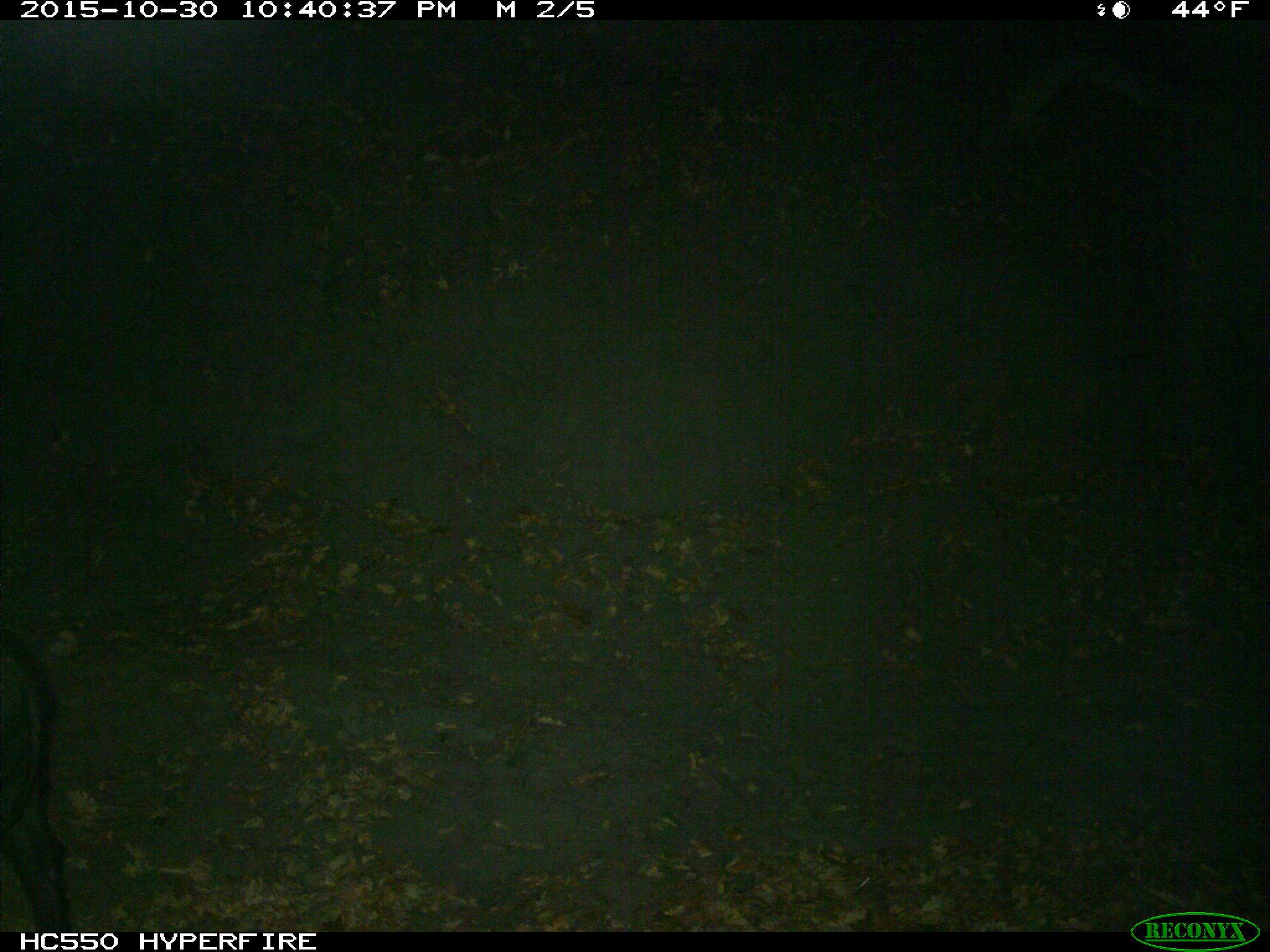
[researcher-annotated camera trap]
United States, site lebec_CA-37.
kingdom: Animalia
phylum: Chordata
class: Mammalia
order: Artiodactyla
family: Suidae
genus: Sus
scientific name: Sus scrofa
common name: wild boar